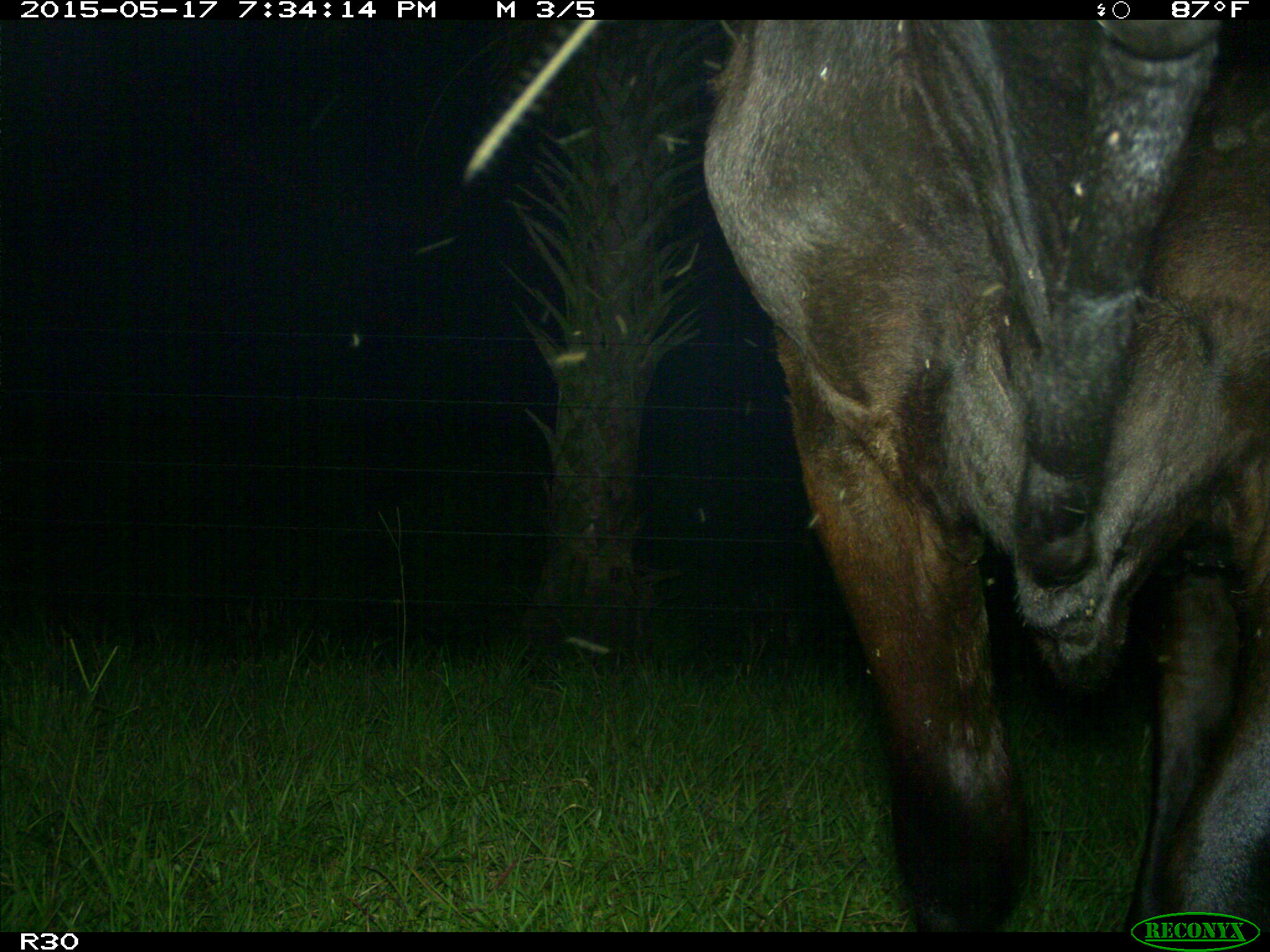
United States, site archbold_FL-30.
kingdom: Animalia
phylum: Chordata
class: Mammalia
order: Artiodactyla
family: Bovidae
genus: Bos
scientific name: Bos taurus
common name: domestic cow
Bos taurus (domestic cow).